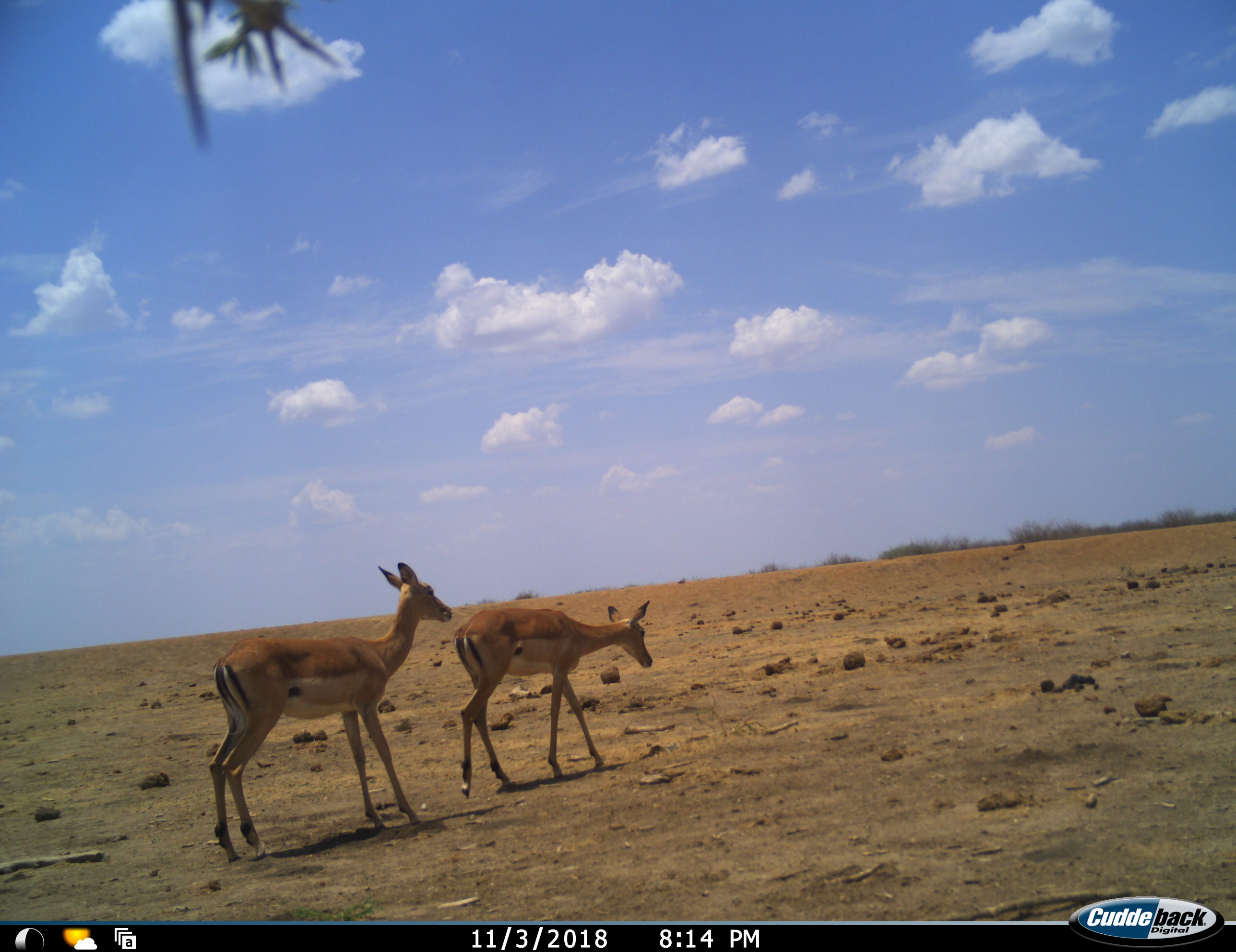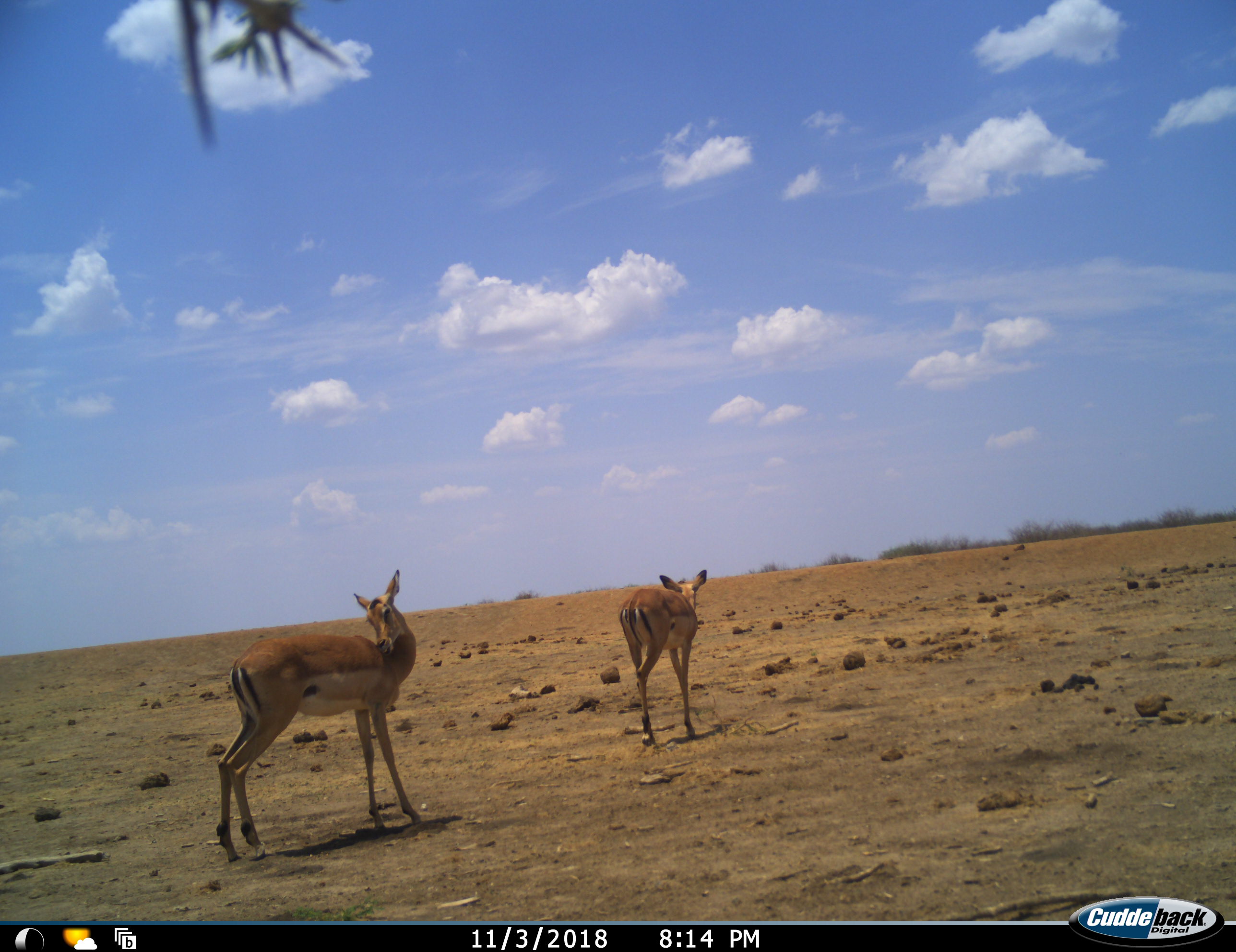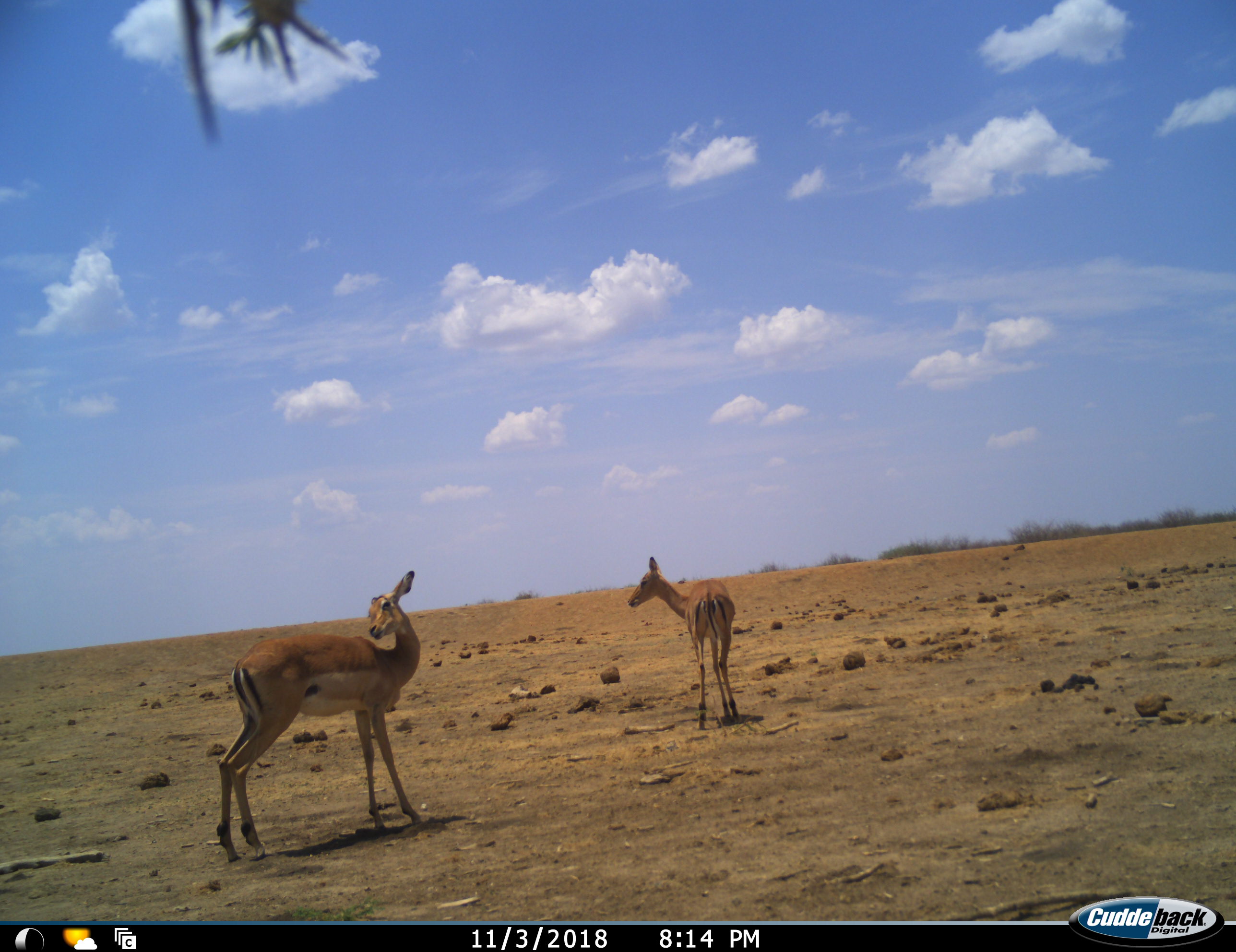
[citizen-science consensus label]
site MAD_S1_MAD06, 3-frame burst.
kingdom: Animalia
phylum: Chordata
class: Mammalia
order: Artiodactyla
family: Bovidae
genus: Aepyceros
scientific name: Aepyceros melampus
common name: impala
Impala (Aepyceros melampus), count 2. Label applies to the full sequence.